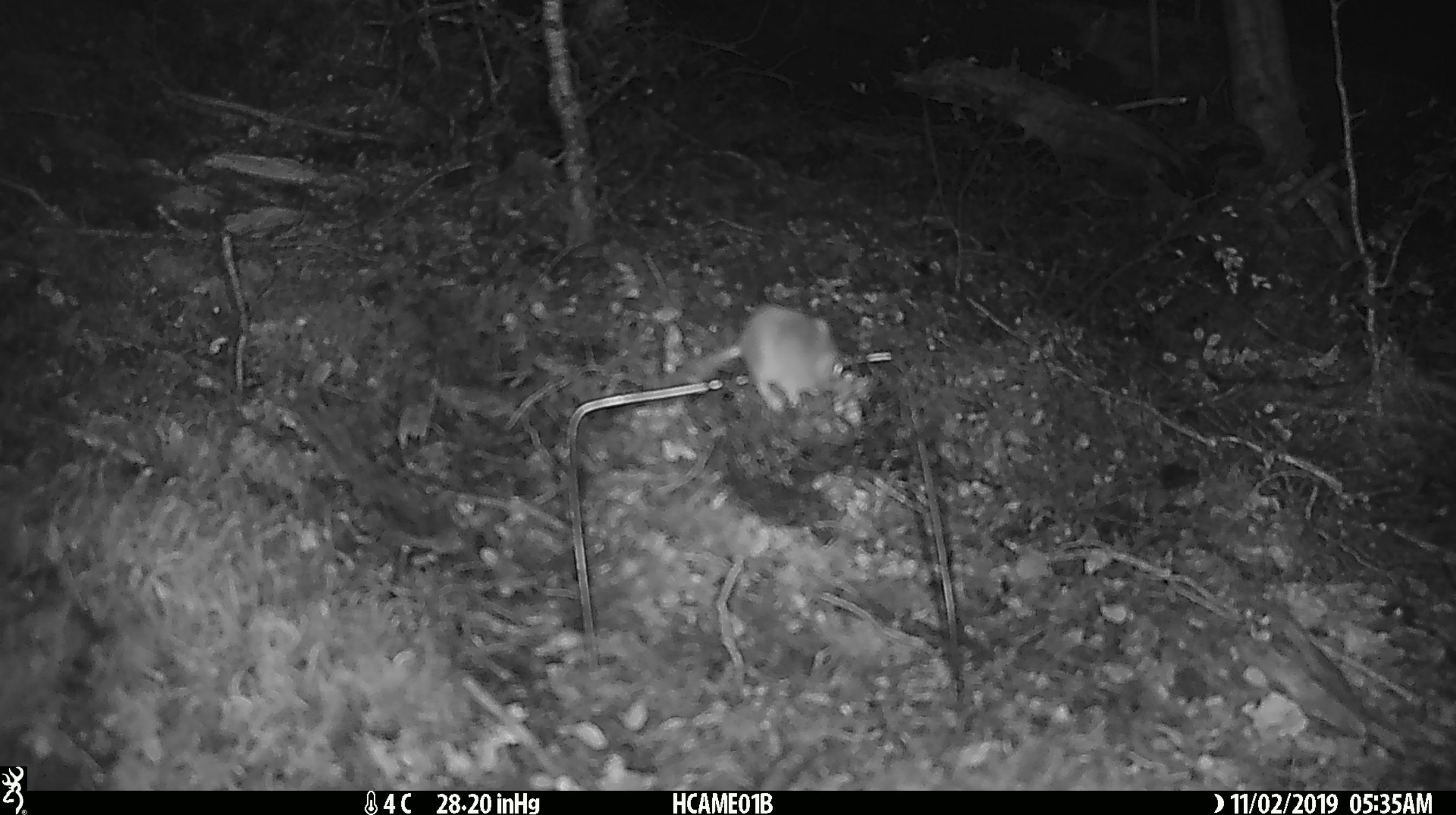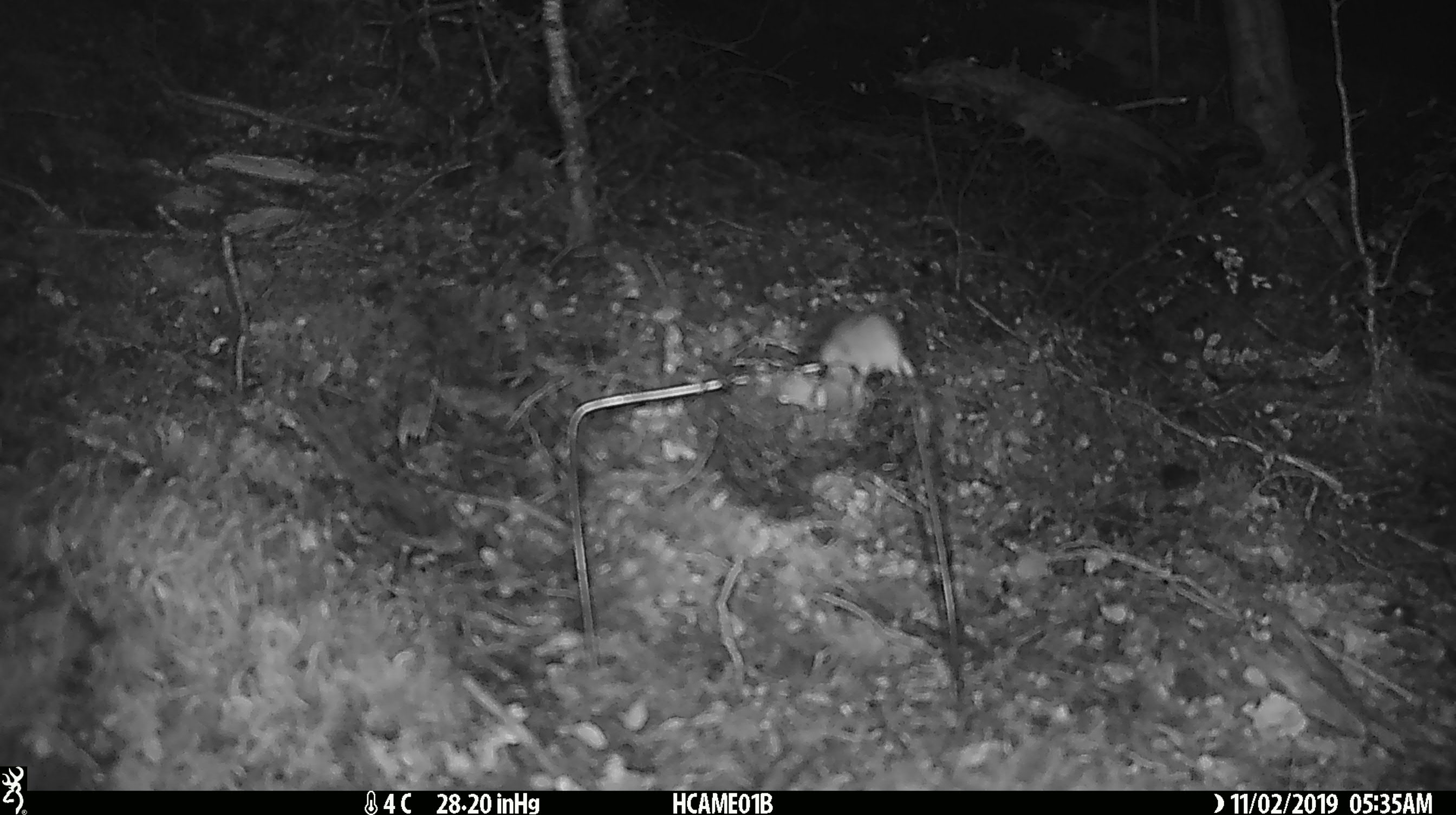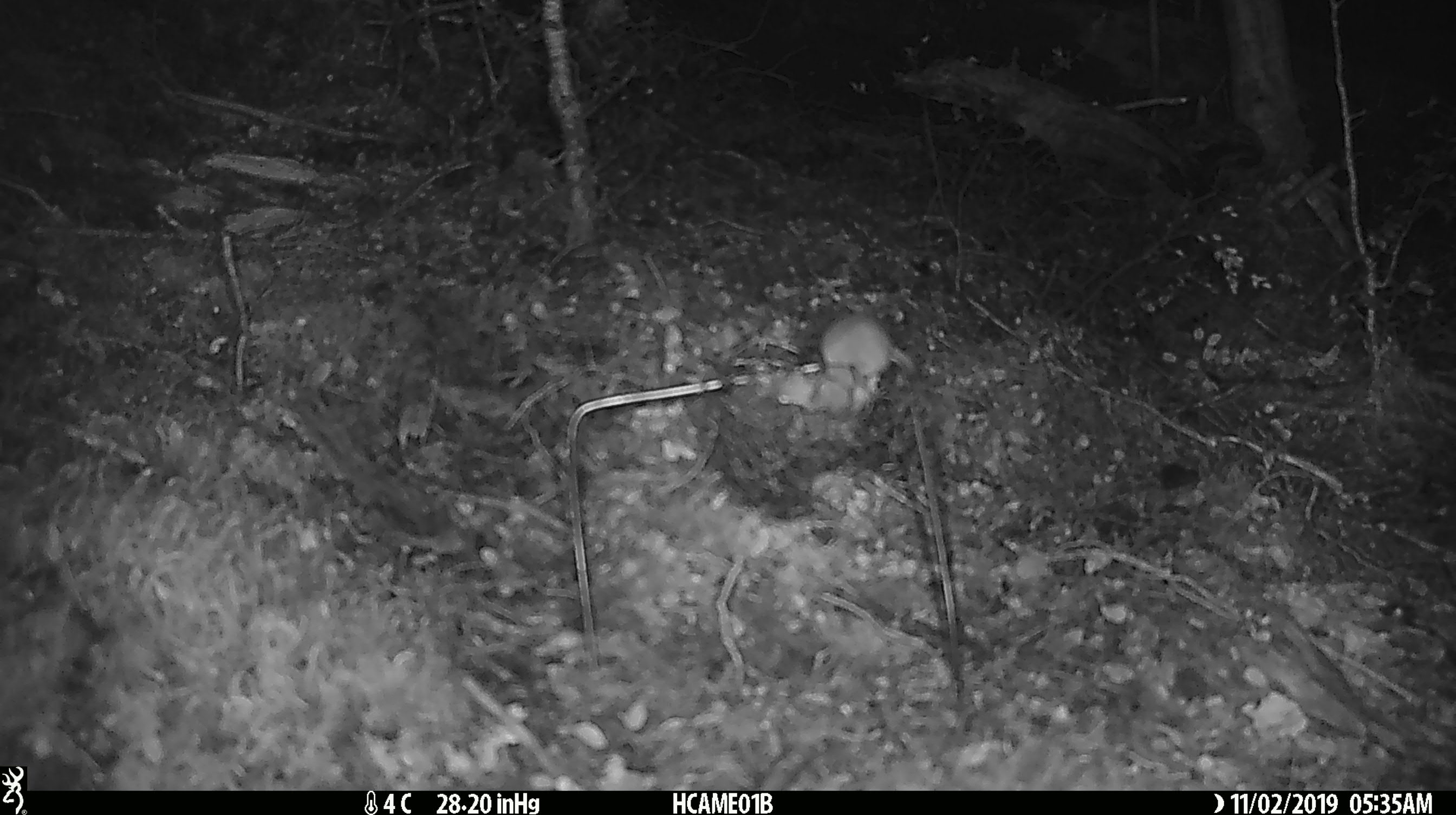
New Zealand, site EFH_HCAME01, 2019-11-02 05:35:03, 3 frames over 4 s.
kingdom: Animalia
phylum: Chordata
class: Mammalia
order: Rodentia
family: Muridae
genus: Mus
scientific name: Mus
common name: mouse